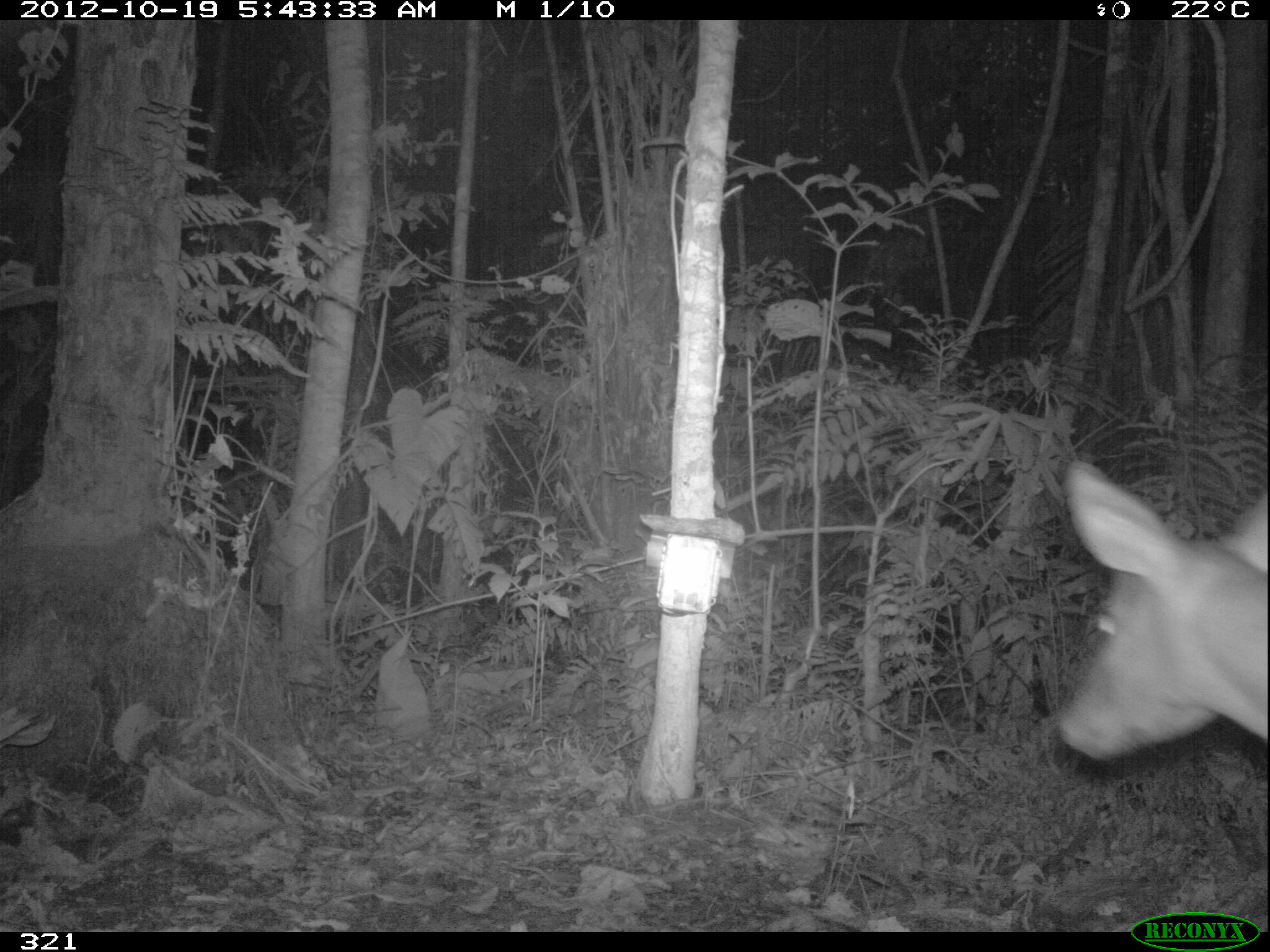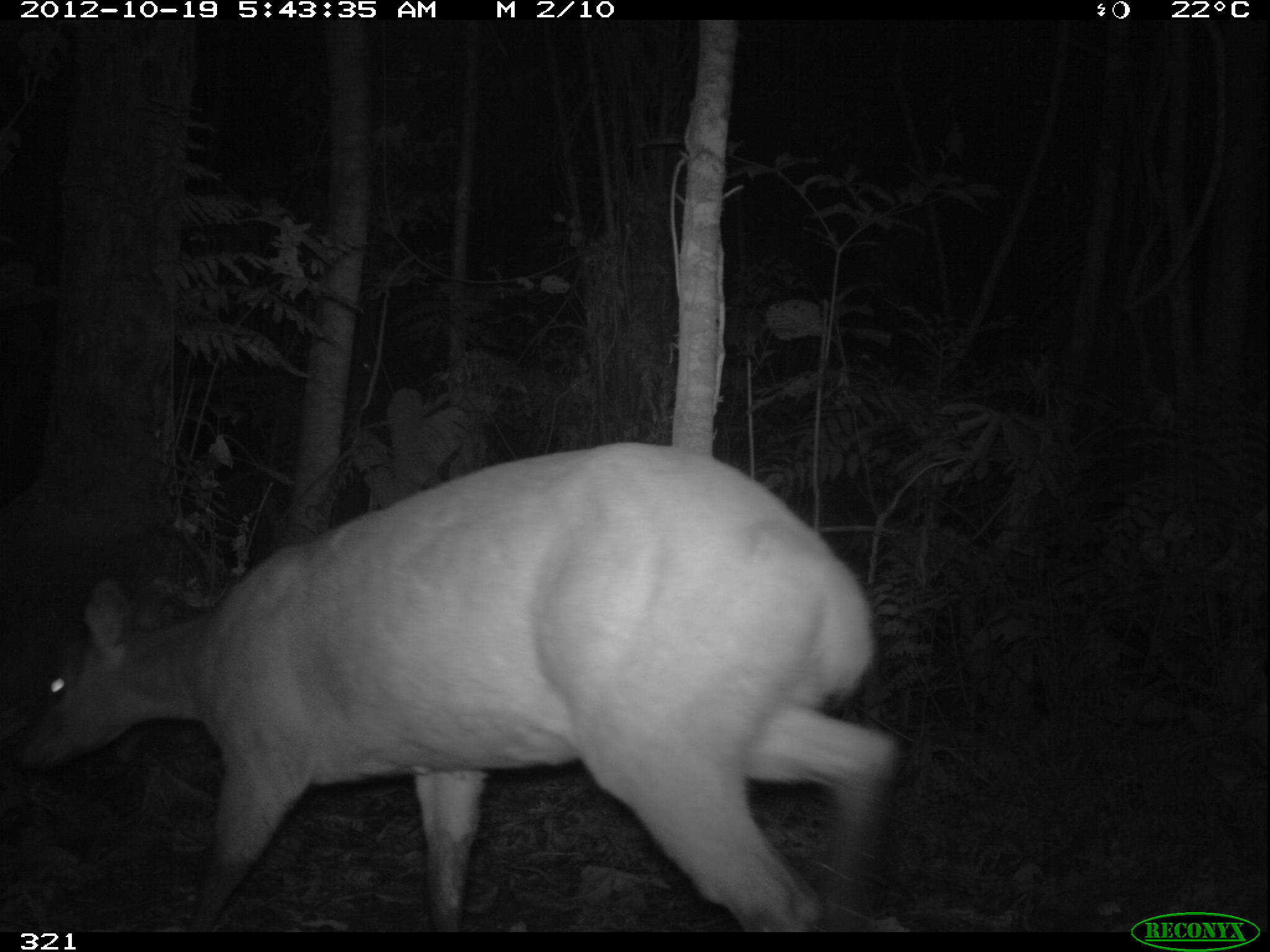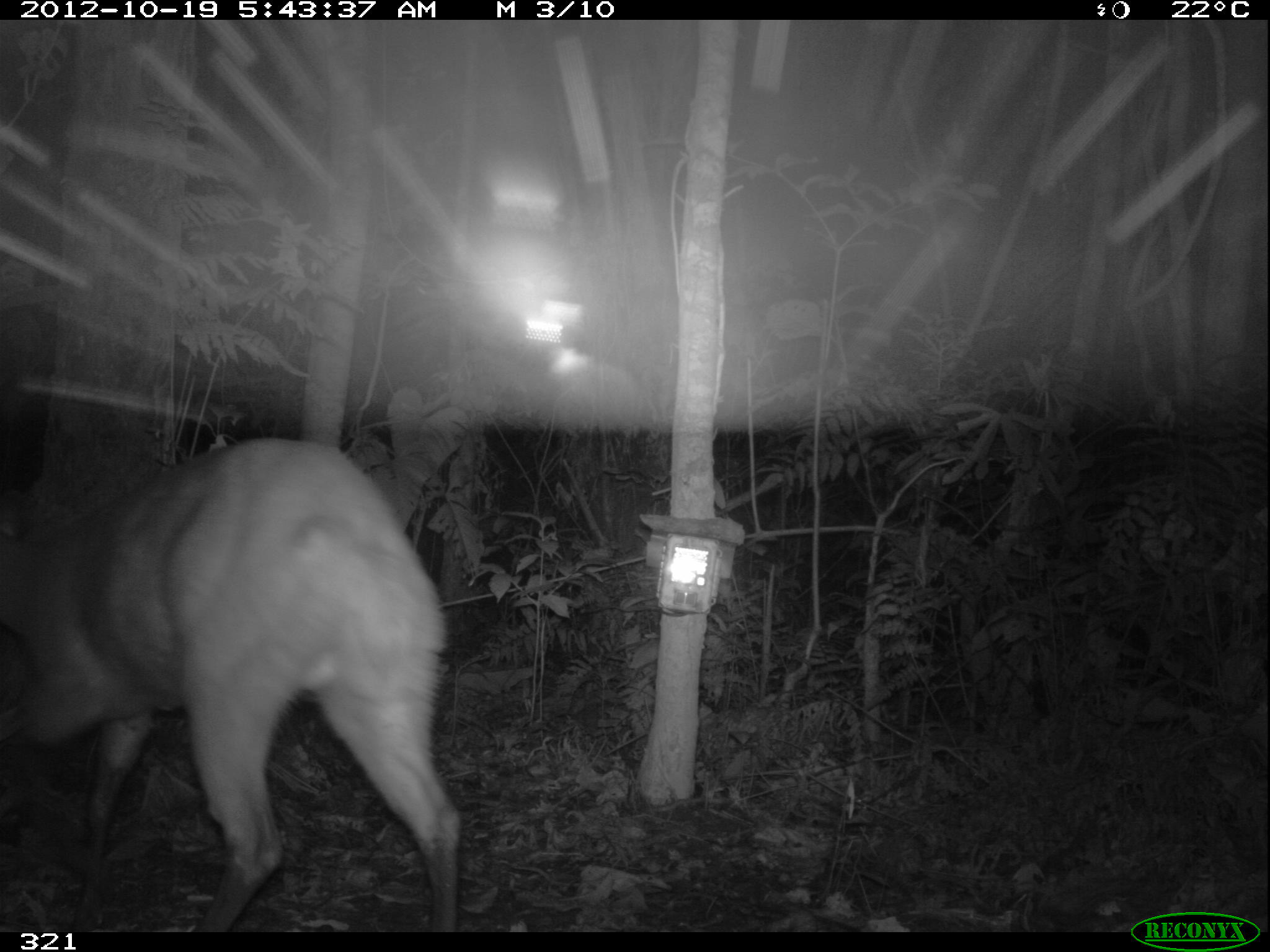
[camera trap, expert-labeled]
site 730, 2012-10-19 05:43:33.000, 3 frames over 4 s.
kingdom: Animalia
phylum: Chordata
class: Mammalia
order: Artiodactyla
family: Cervidae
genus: Mazama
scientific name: Mazama americana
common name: red brocket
Mazama americana (red brocket).